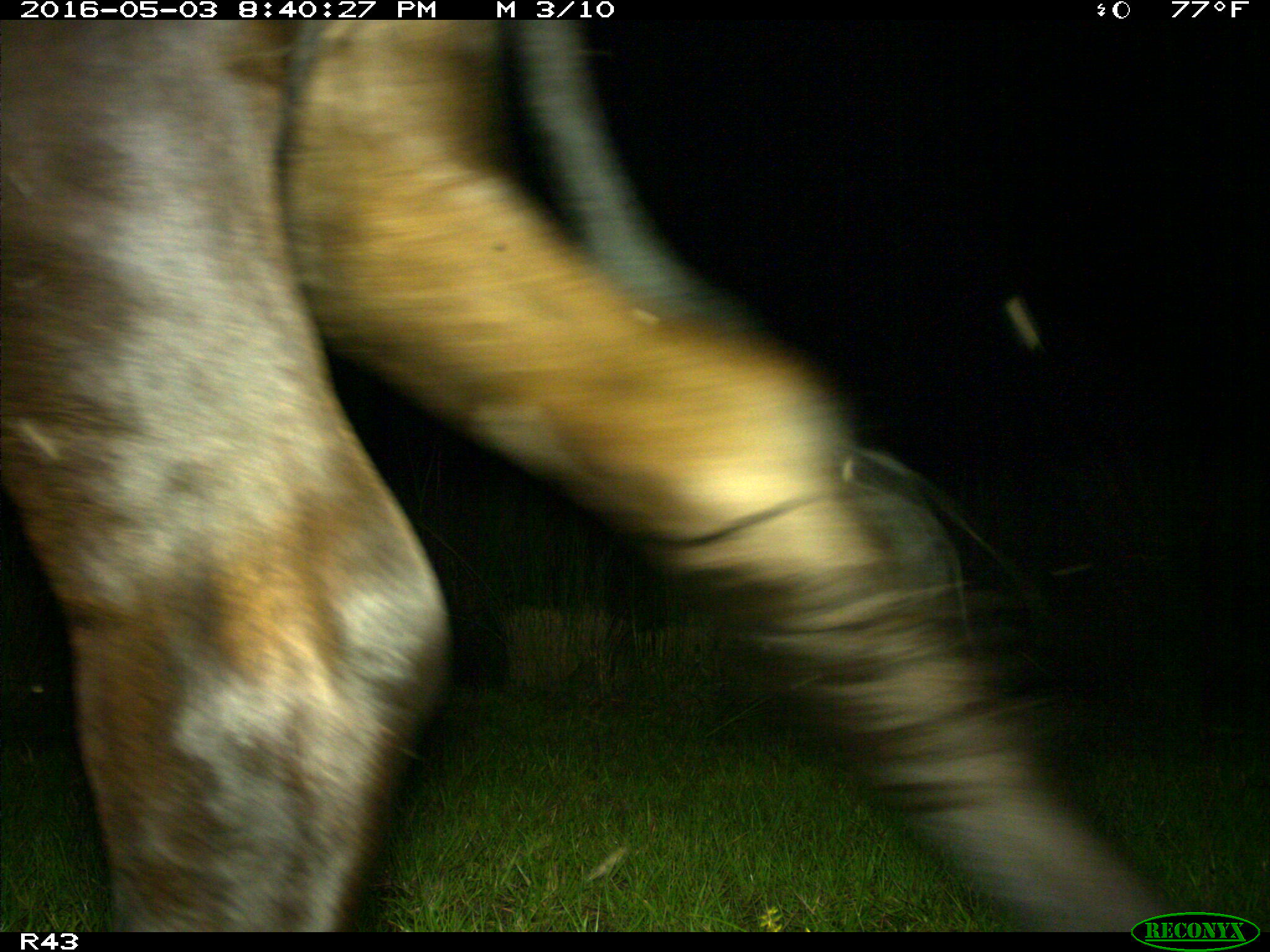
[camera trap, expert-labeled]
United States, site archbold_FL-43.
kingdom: Animalia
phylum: Chordata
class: Mammalia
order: Artiodactyla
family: Bovidae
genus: Bos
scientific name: Bos taurus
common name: domestic cow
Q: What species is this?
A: Bos taurus (domestic cow).